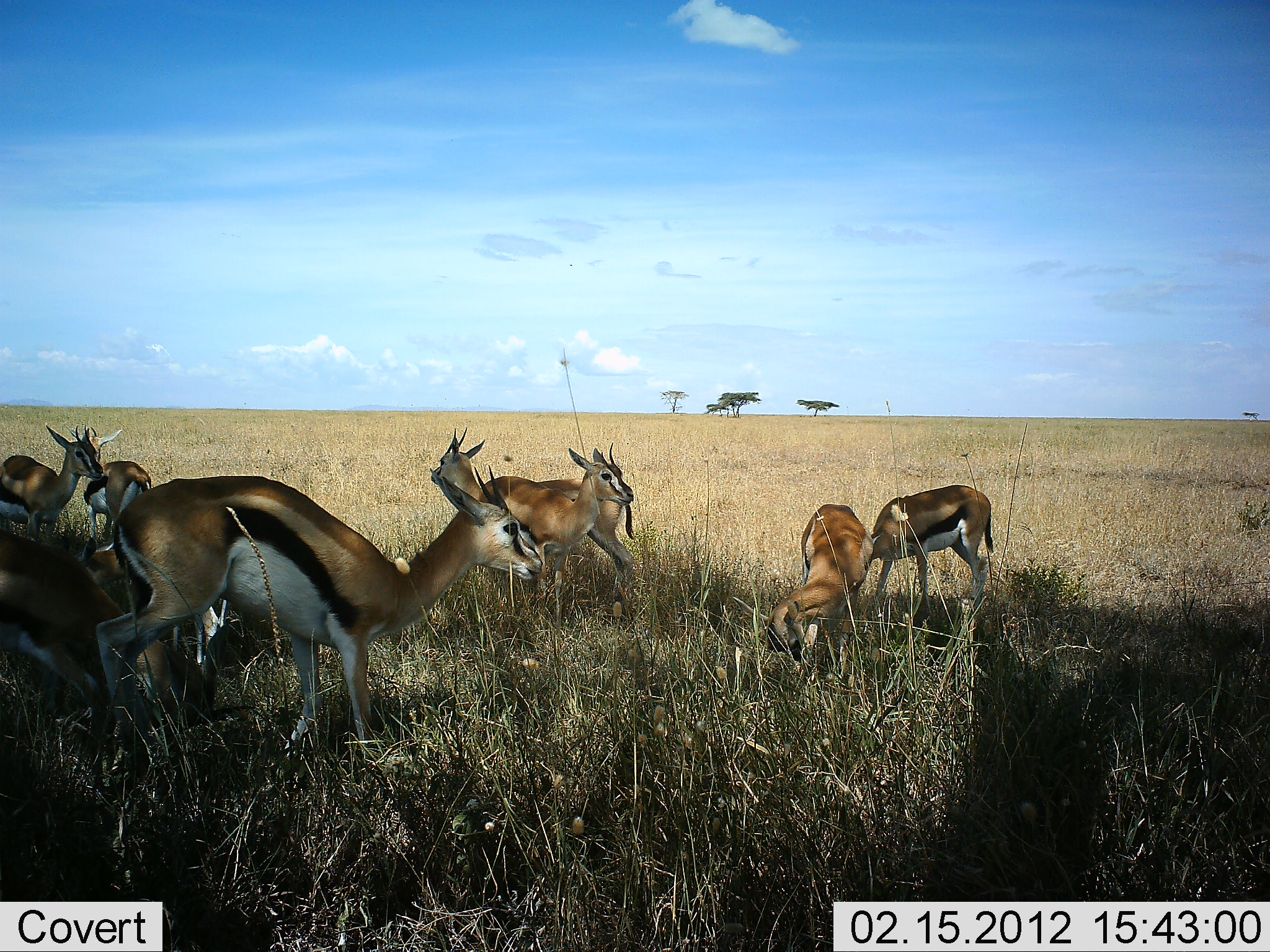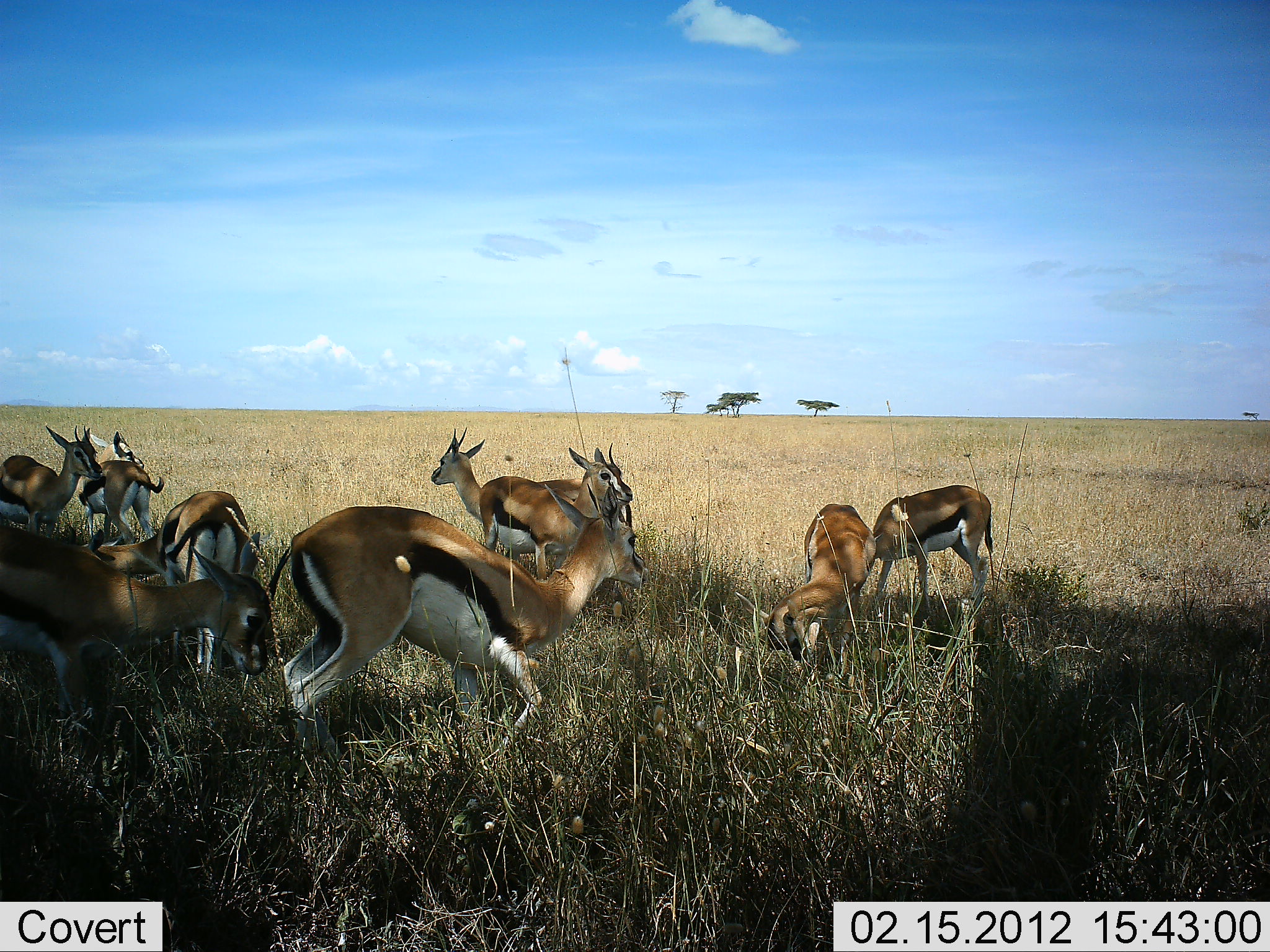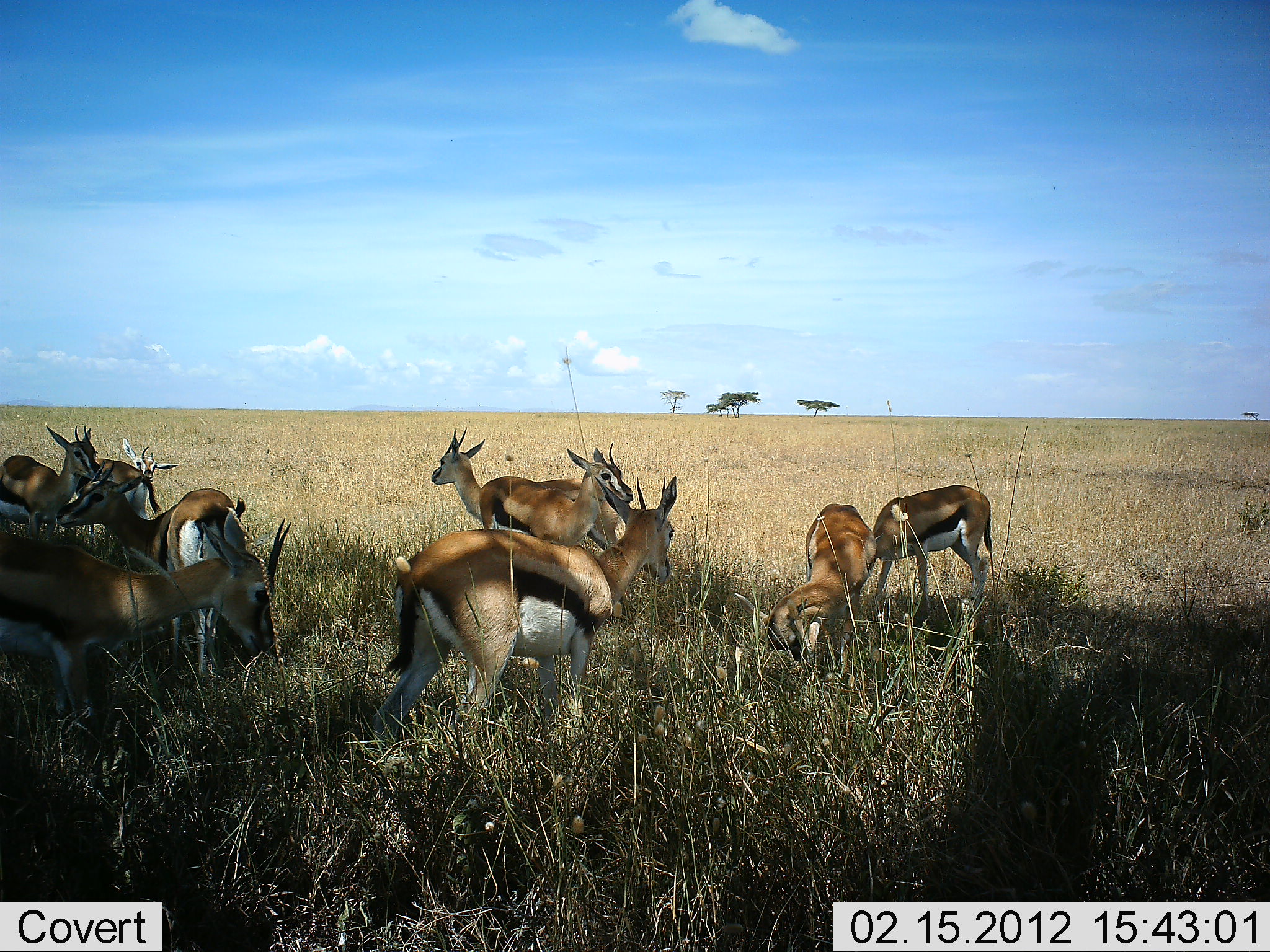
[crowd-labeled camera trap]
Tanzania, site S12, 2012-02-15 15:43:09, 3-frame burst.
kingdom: Animalia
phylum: Chordata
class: Mammalia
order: Artiodactyla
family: Bovidae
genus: Eudorcas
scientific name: Eudorcas thomsonii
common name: thomson's gazelle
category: gazellethomsons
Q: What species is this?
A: Gazellethomsons (thomson's gazelle) (Eudorcas thomsonii).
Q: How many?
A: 9.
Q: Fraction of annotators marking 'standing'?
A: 77%.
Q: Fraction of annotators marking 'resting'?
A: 8%.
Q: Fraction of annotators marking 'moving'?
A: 38%.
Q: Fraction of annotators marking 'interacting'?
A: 15%.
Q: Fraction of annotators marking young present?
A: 0%.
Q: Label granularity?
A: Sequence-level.